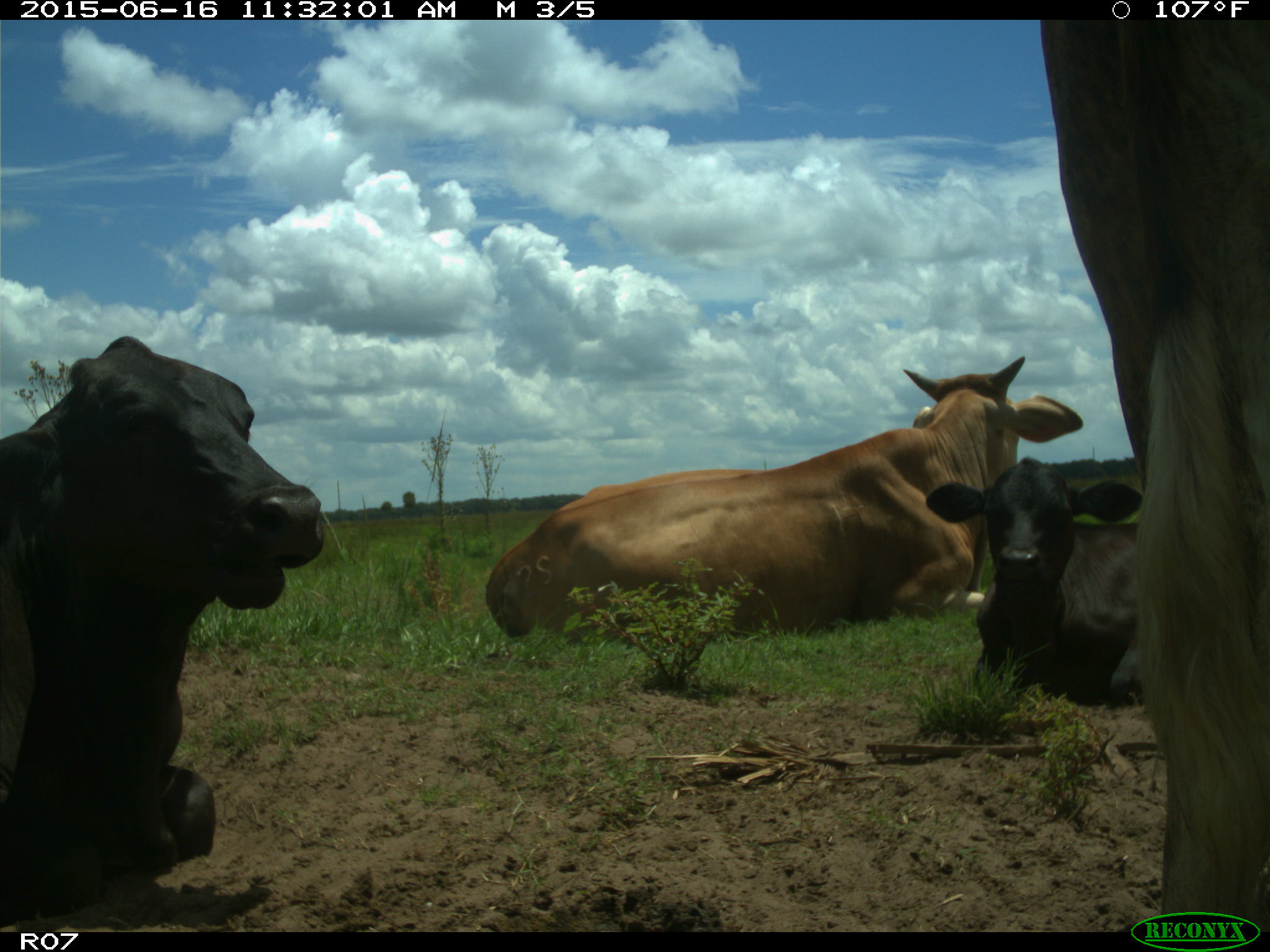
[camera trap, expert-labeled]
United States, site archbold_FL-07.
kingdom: Animalia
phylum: Chordata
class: Mammalia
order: Artiodactyla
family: Bovidae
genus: Bos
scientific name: Bos taurus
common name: domestic cow